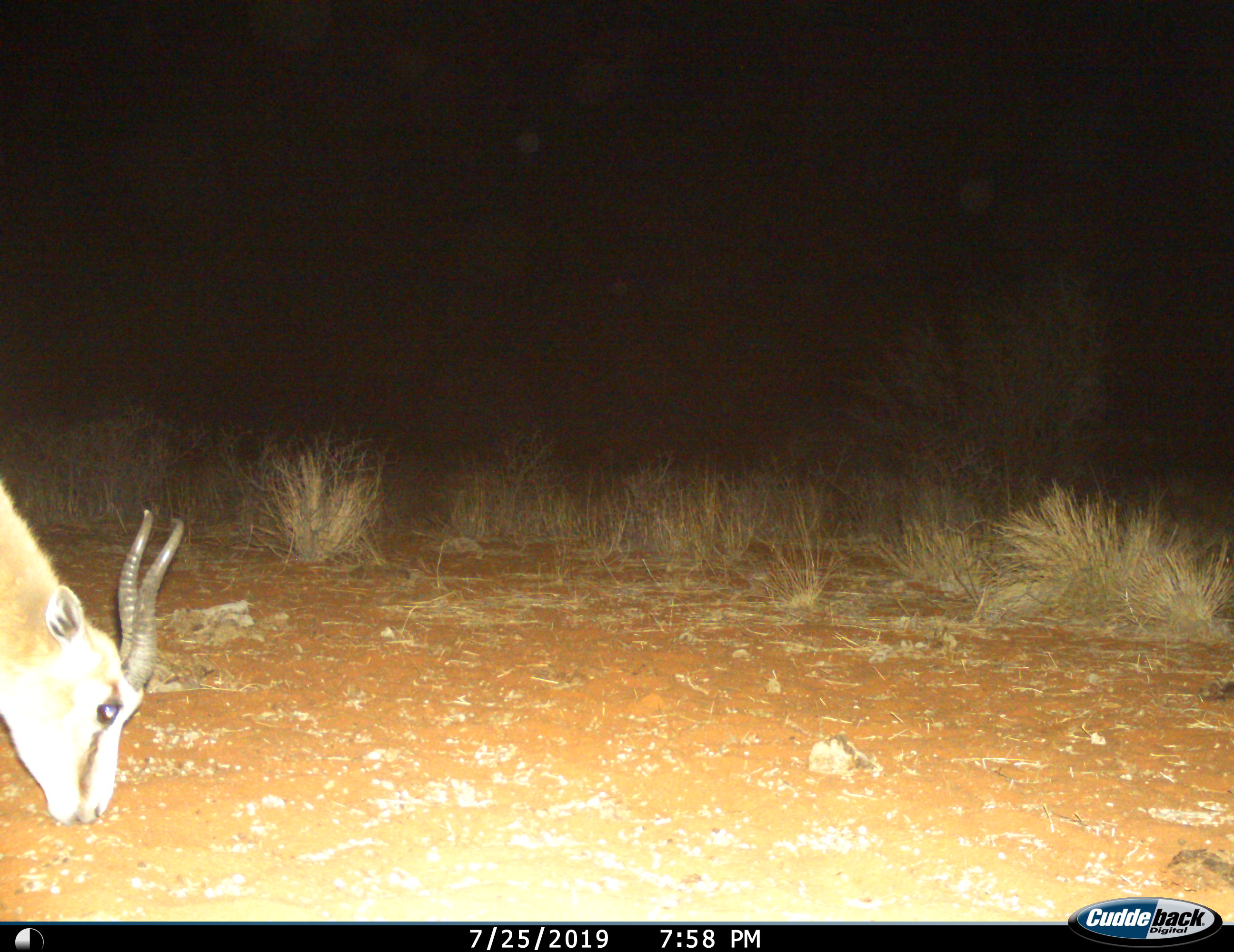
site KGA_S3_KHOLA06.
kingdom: Animalia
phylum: Chordata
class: Mammalia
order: Artiodactyla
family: Bovidae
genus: Antidorcas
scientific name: Antidorcas marsupialis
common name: springbok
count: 1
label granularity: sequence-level